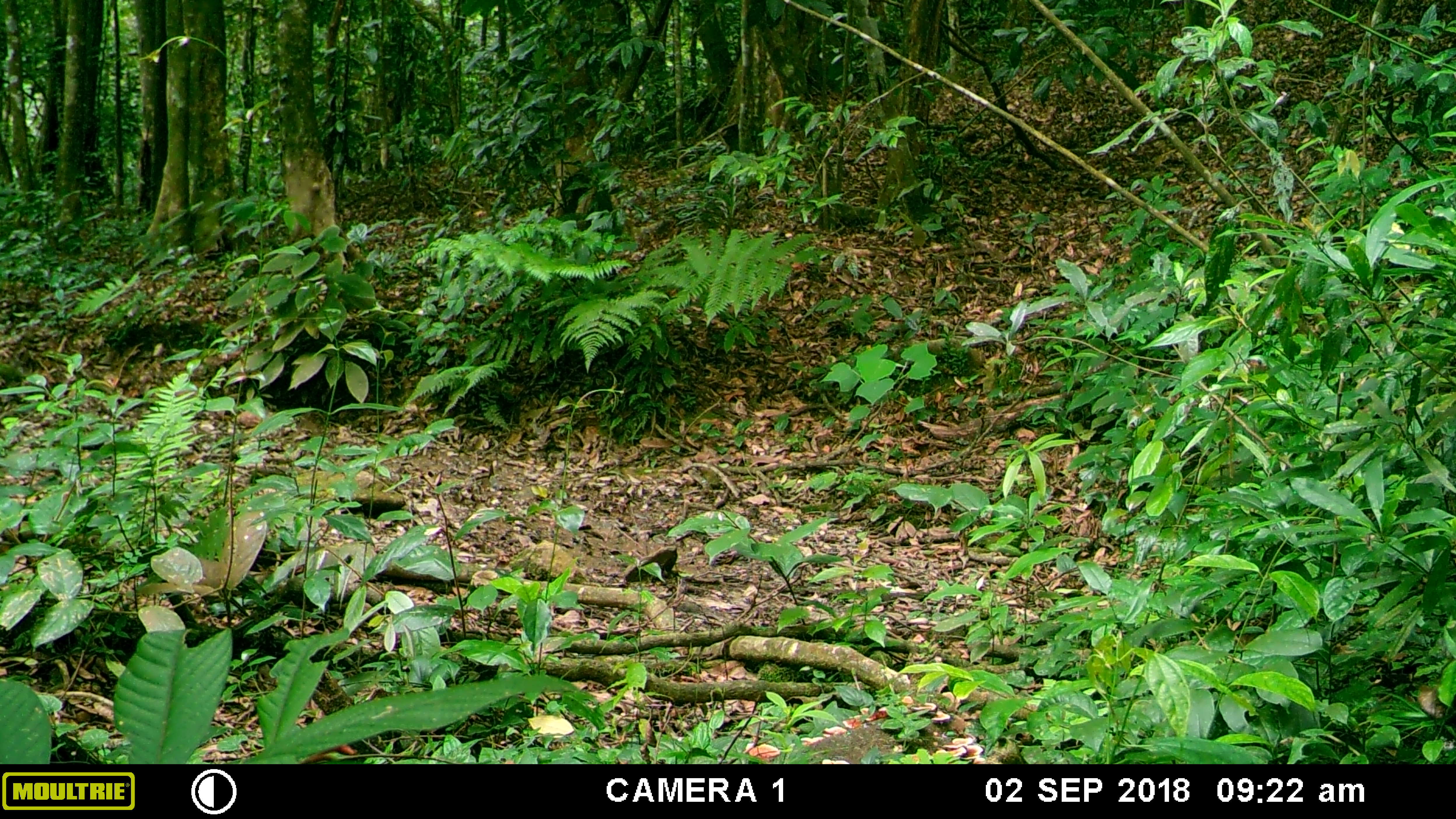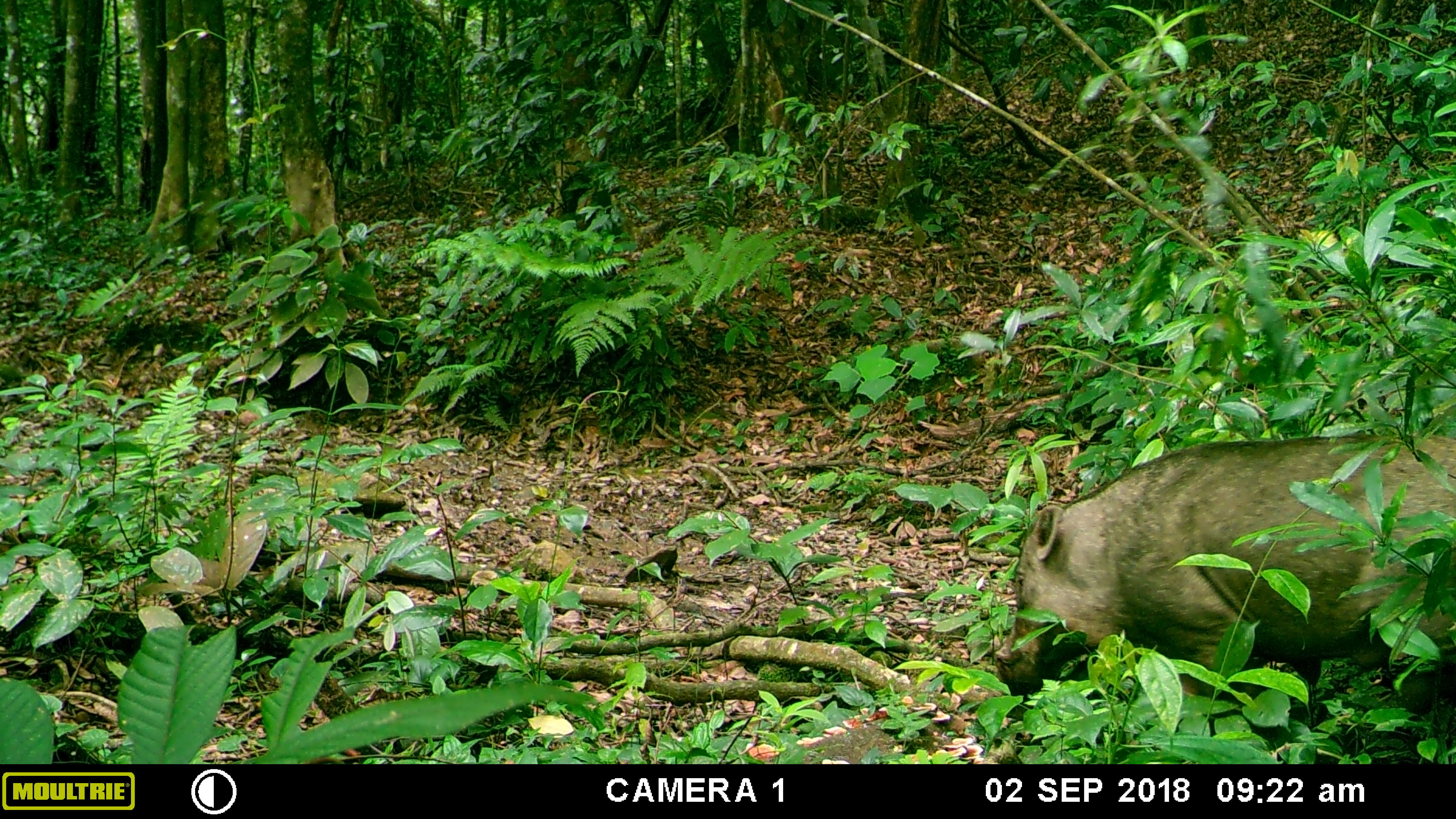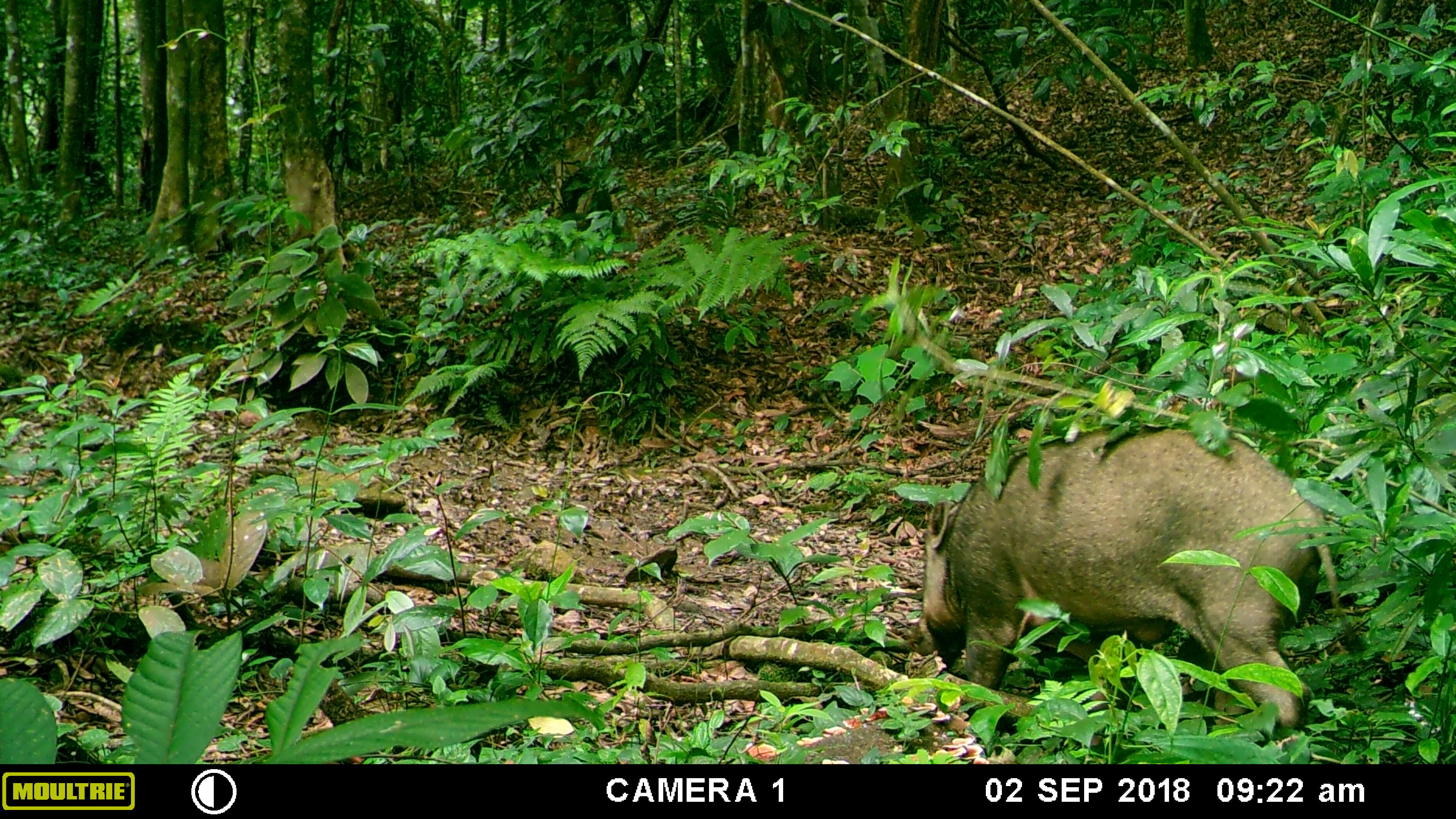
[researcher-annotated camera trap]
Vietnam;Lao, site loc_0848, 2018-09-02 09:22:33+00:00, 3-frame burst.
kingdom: Animalia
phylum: Chordata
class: Mammalia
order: Artiodactyla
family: Suidae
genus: Sus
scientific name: Sus scrofa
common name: eurasian wild pig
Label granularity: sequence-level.